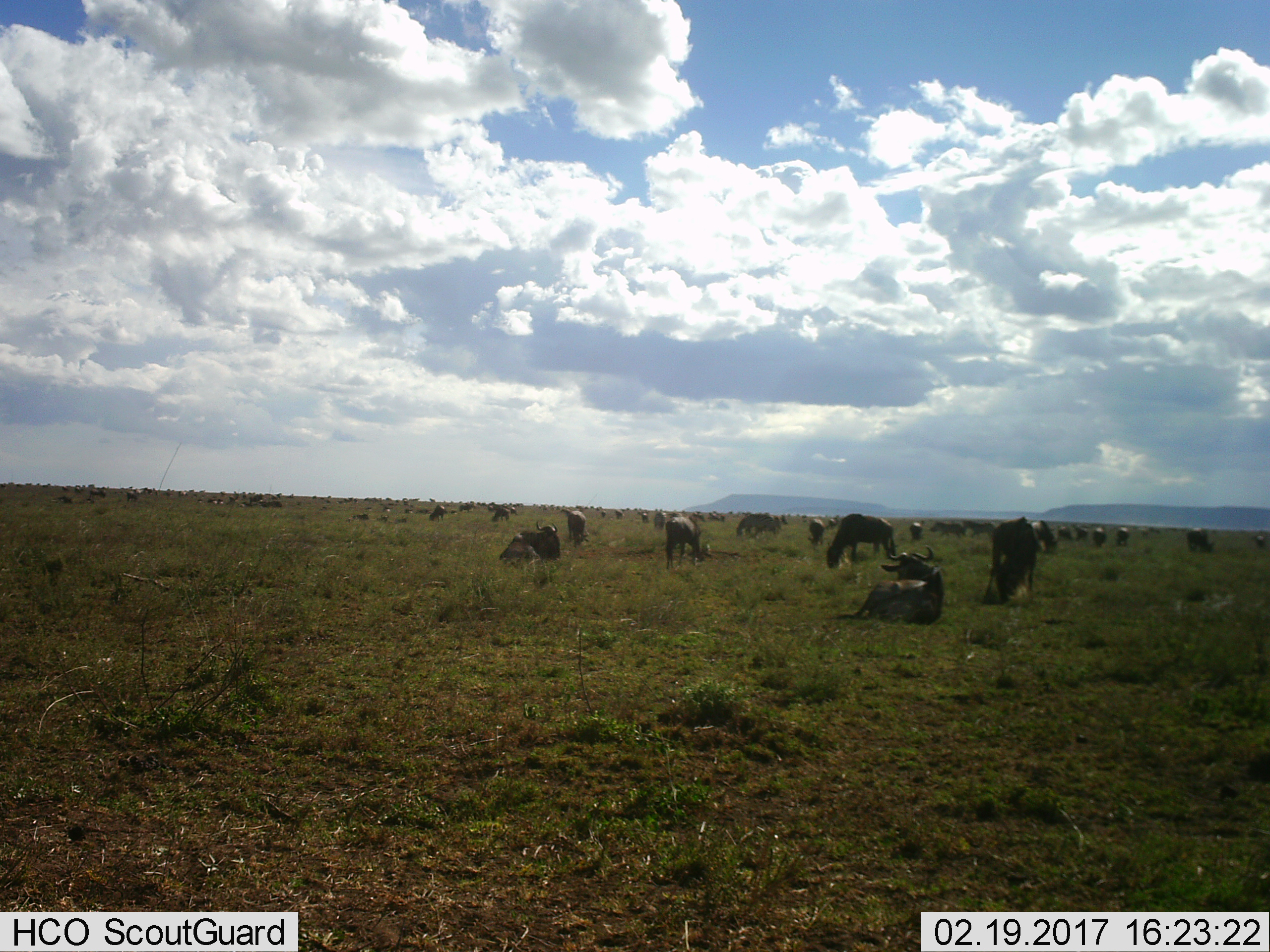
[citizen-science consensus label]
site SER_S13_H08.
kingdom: Animalia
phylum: Chordata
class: Mammalia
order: Artiodactyla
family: Bovidae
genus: Connochaetes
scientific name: Connochaetes taurinus taurinus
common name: blue wildebeest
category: wildebeestblue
Wildebeestblue (blue wildebeest) (Connochaetes taurinus taurinus), count 51+. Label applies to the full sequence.